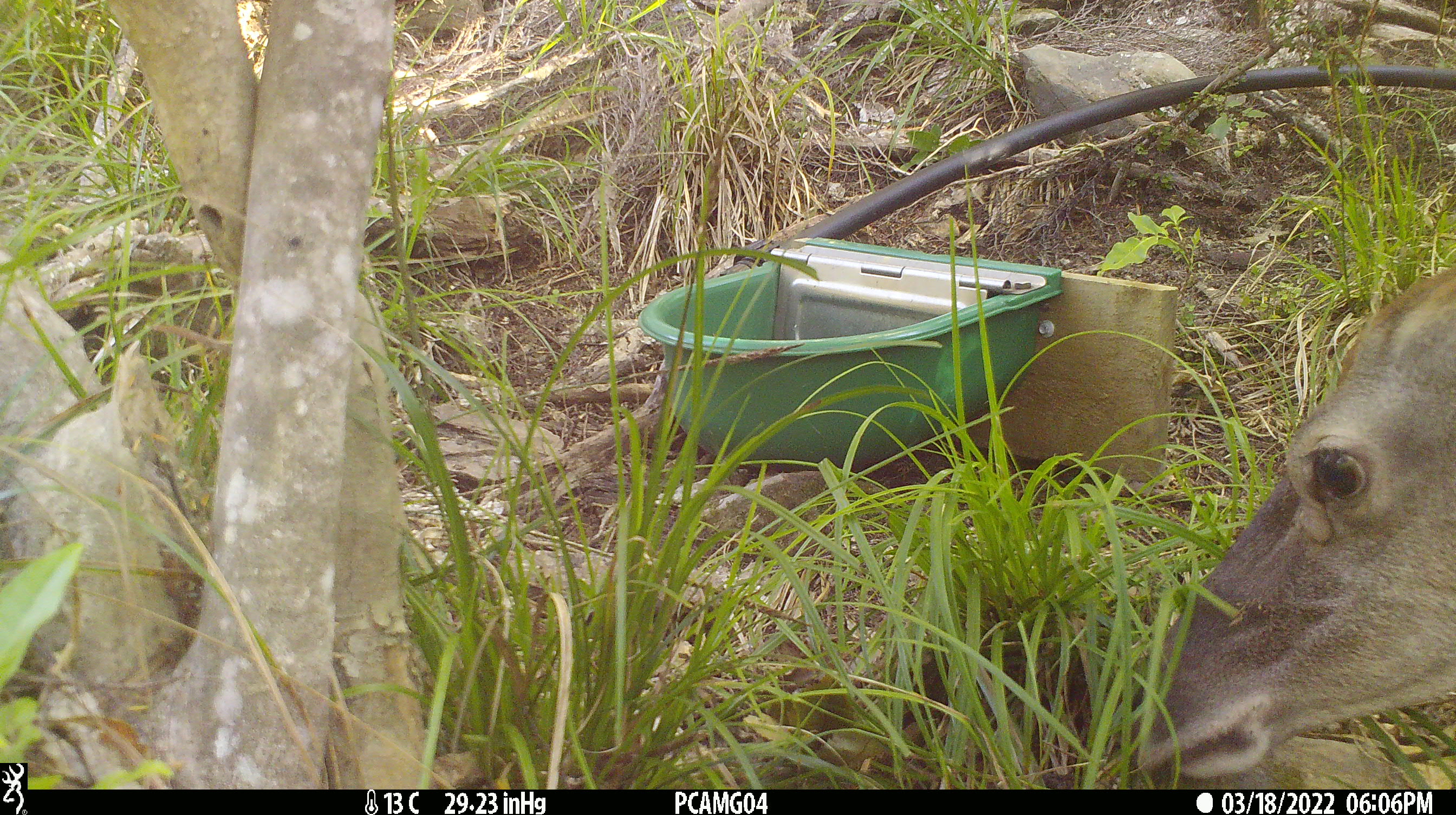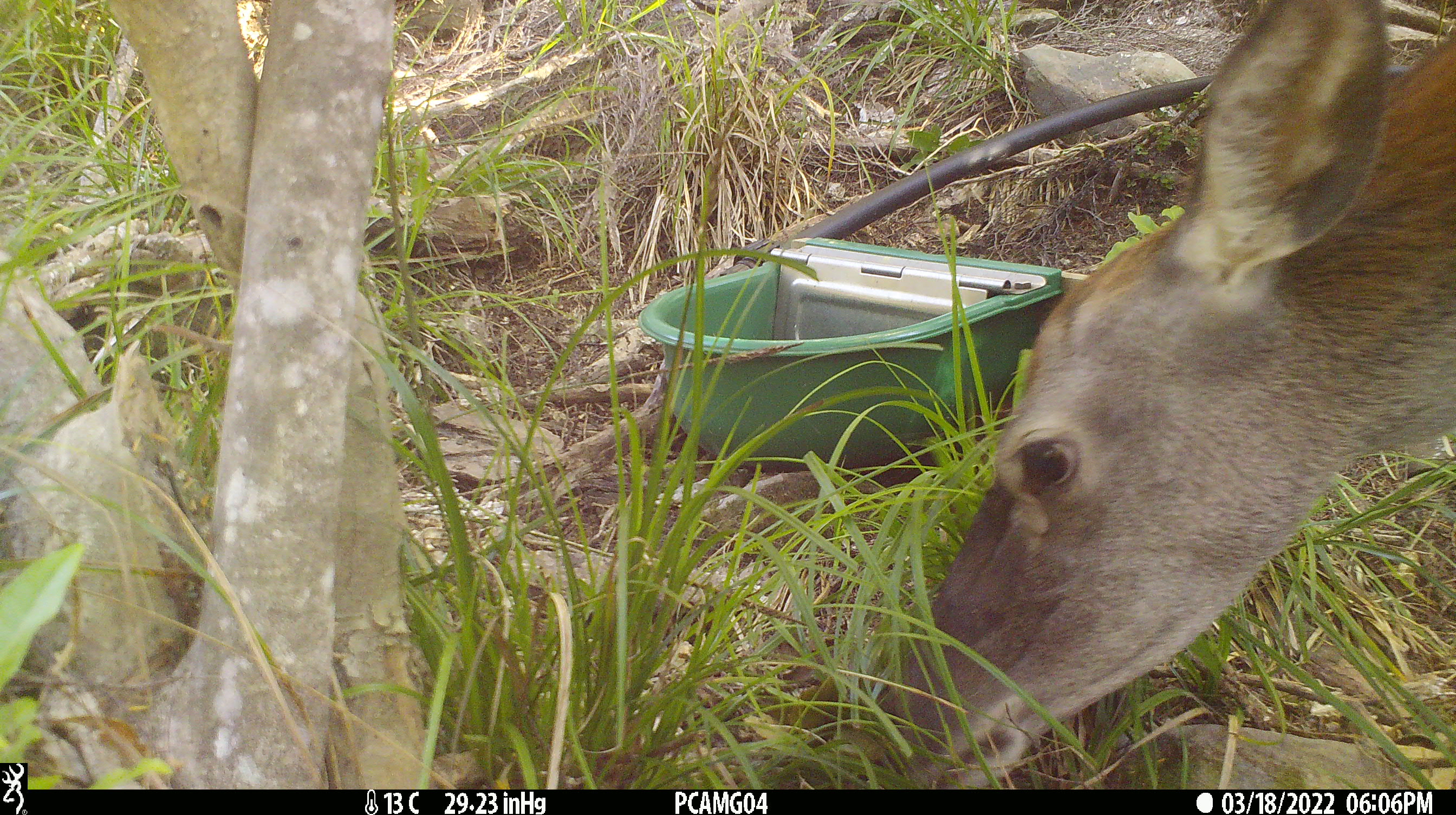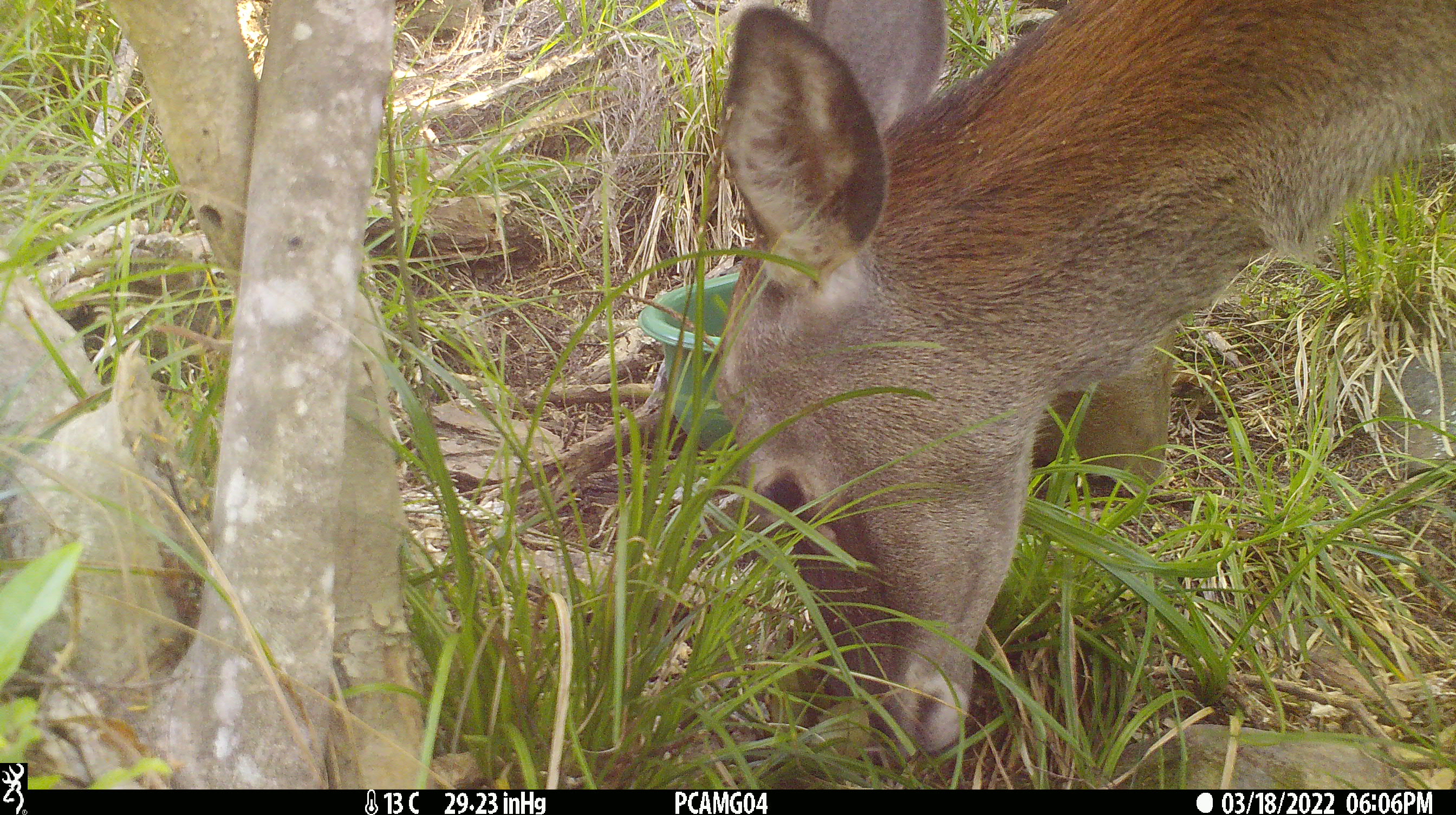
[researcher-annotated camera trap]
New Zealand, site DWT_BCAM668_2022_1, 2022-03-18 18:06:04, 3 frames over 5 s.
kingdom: Animalia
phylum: Chordata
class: Mammalia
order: Artiodactyla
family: Cervidae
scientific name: Cervidae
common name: deer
Deer (Cervidae).